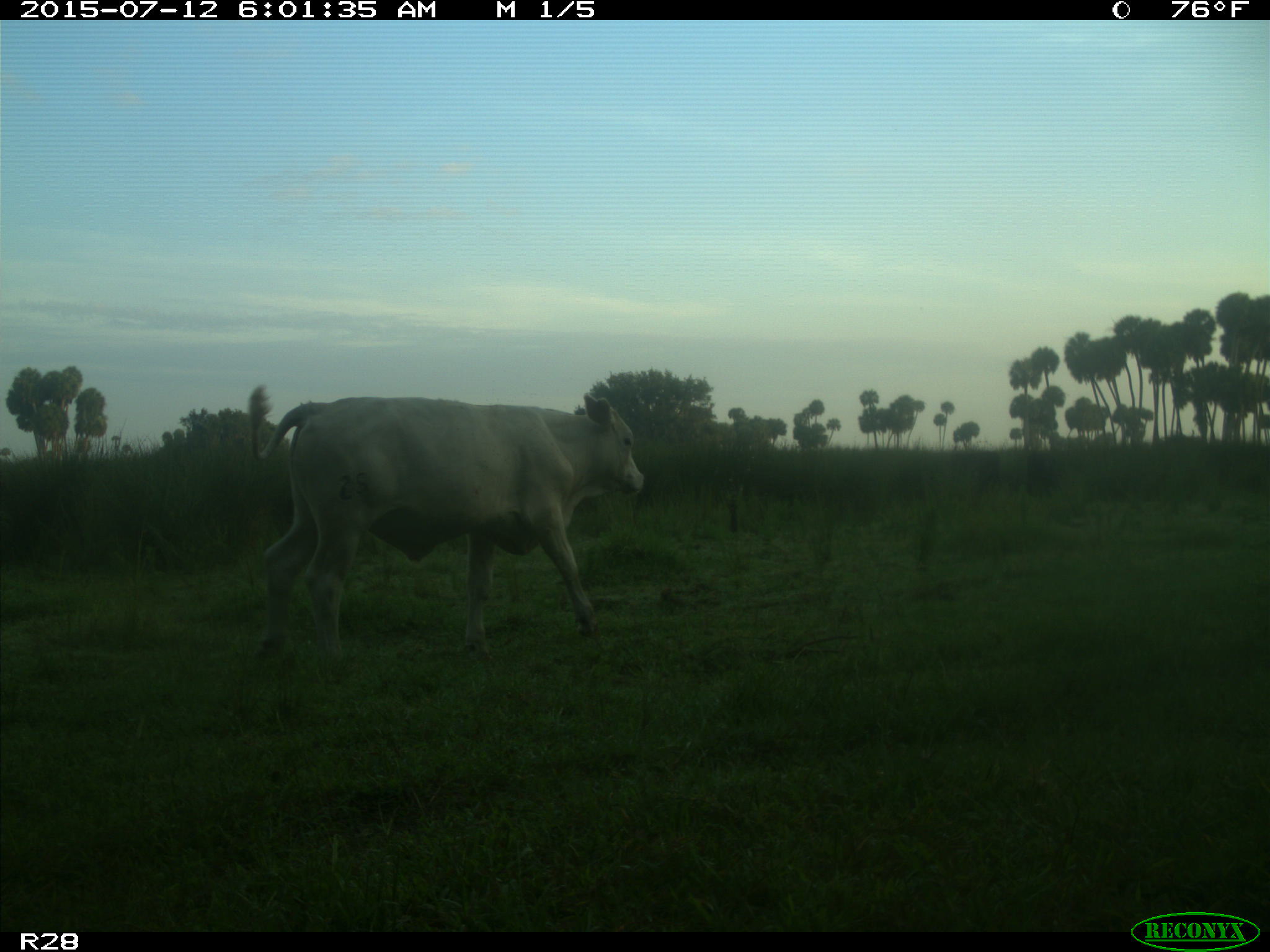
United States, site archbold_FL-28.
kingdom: Animalia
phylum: Chordata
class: Mammalia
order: Artiodactyla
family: Bovidae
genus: Bos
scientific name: Bos taurus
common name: domestic cow